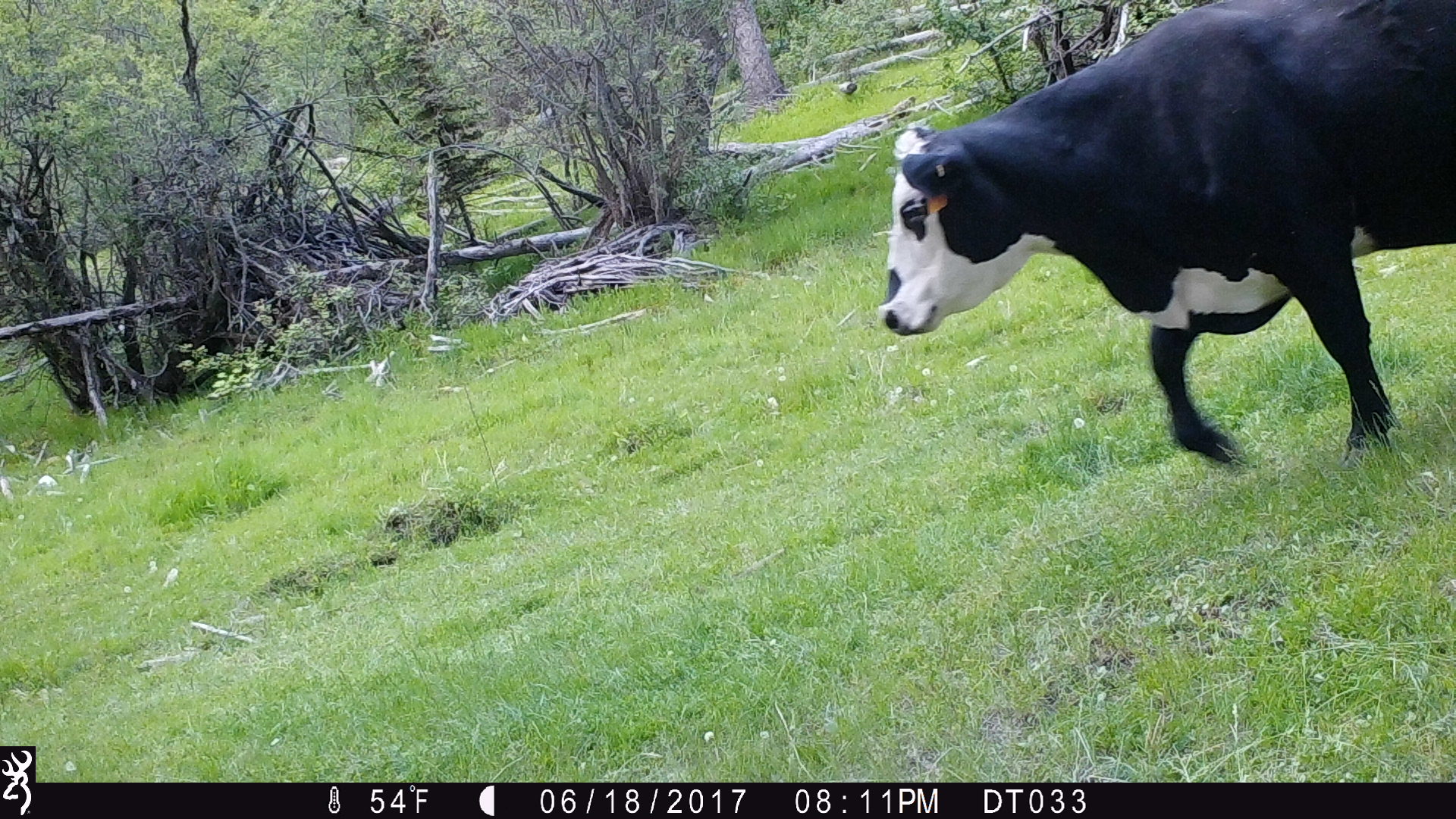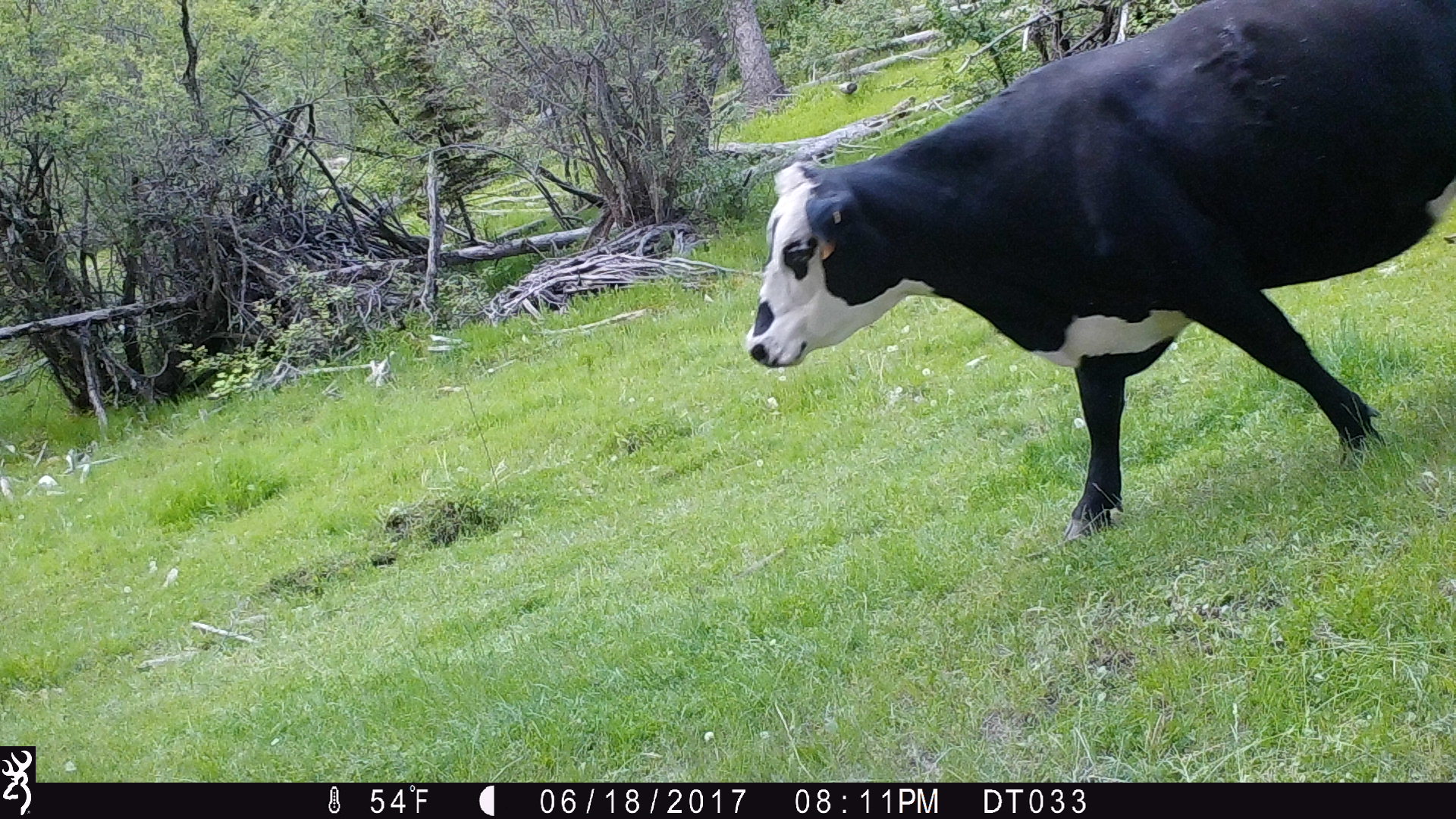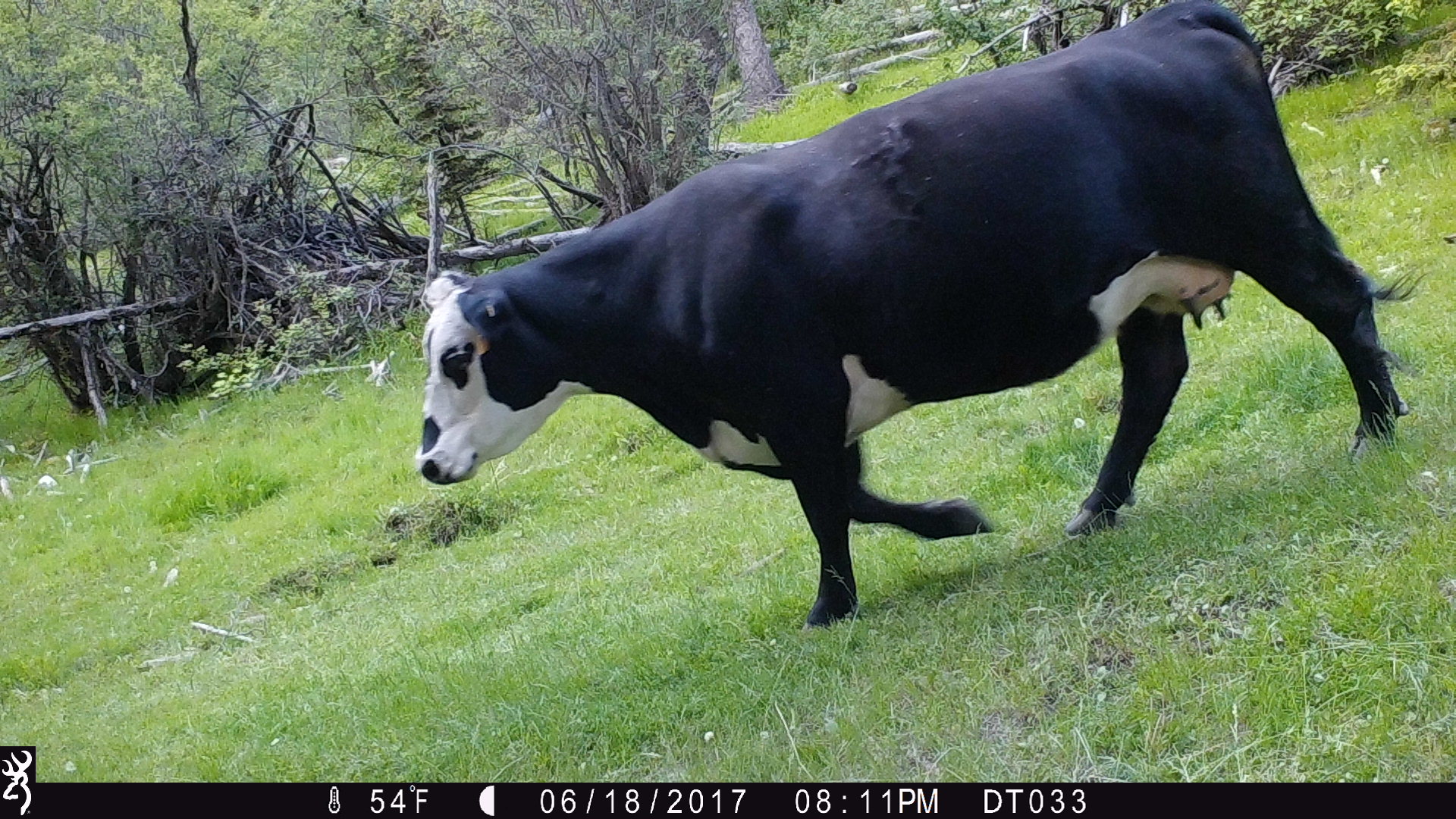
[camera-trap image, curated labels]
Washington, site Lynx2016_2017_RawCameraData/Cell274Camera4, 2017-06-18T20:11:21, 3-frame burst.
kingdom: Animalia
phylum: Chordata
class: Mammalia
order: Artiodactyla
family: Bovidae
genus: Bos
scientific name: Bos taurus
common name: domestic cattle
Domestic cattle (Bos taurus). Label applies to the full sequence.